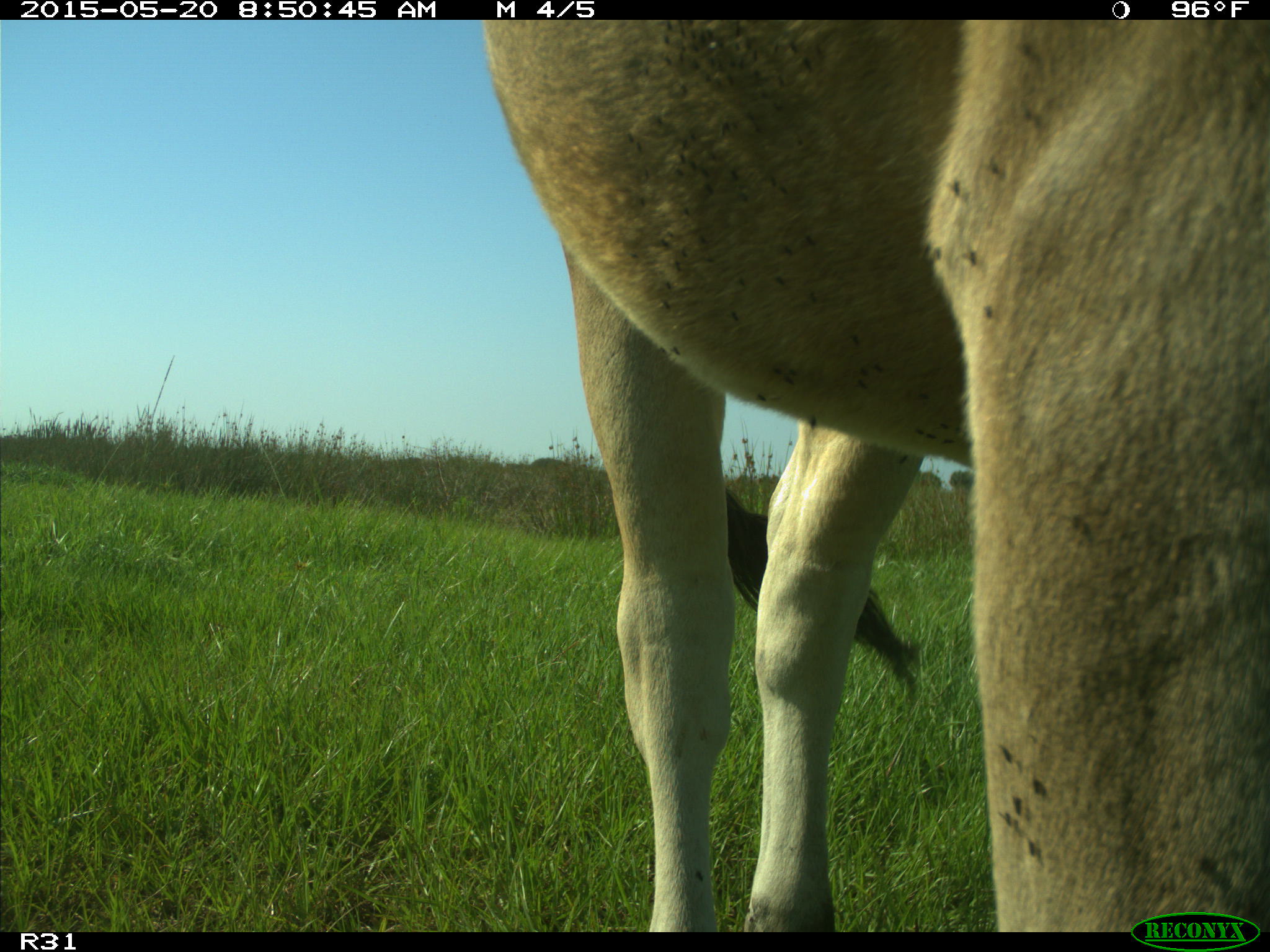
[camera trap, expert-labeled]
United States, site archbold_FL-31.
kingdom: Animalia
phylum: Chordata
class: Mammalia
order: Artiodactyla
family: Bovidae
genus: Bos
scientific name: Bos taurus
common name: domestic cow